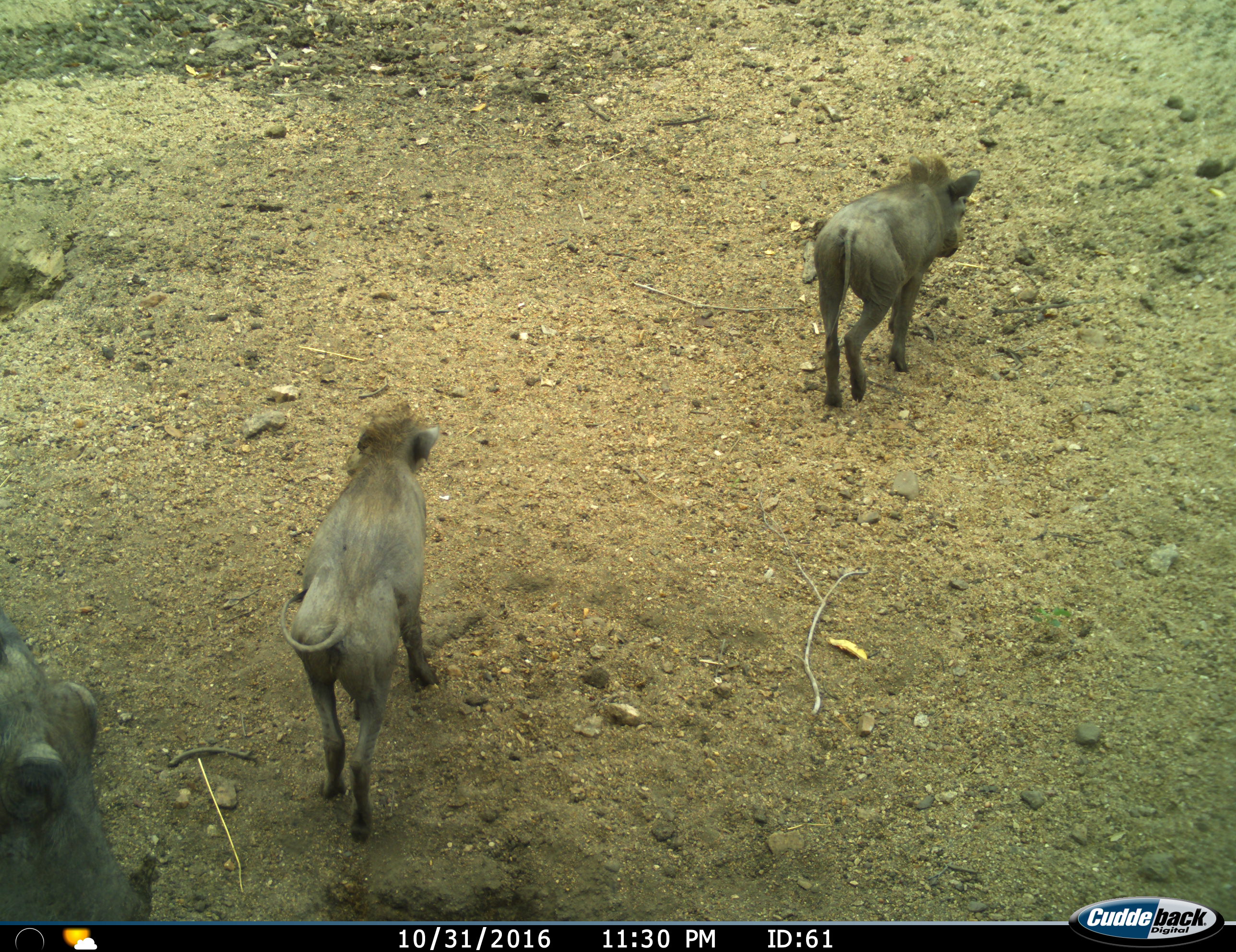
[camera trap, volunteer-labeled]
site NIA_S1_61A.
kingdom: Animalia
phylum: Chordata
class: Mammalia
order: Artiodactyla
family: Suidae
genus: Phacochoerus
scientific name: Phacochoerus africanus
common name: warthog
Warthog (Phacochoerus africanus), count 3. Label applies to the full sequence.